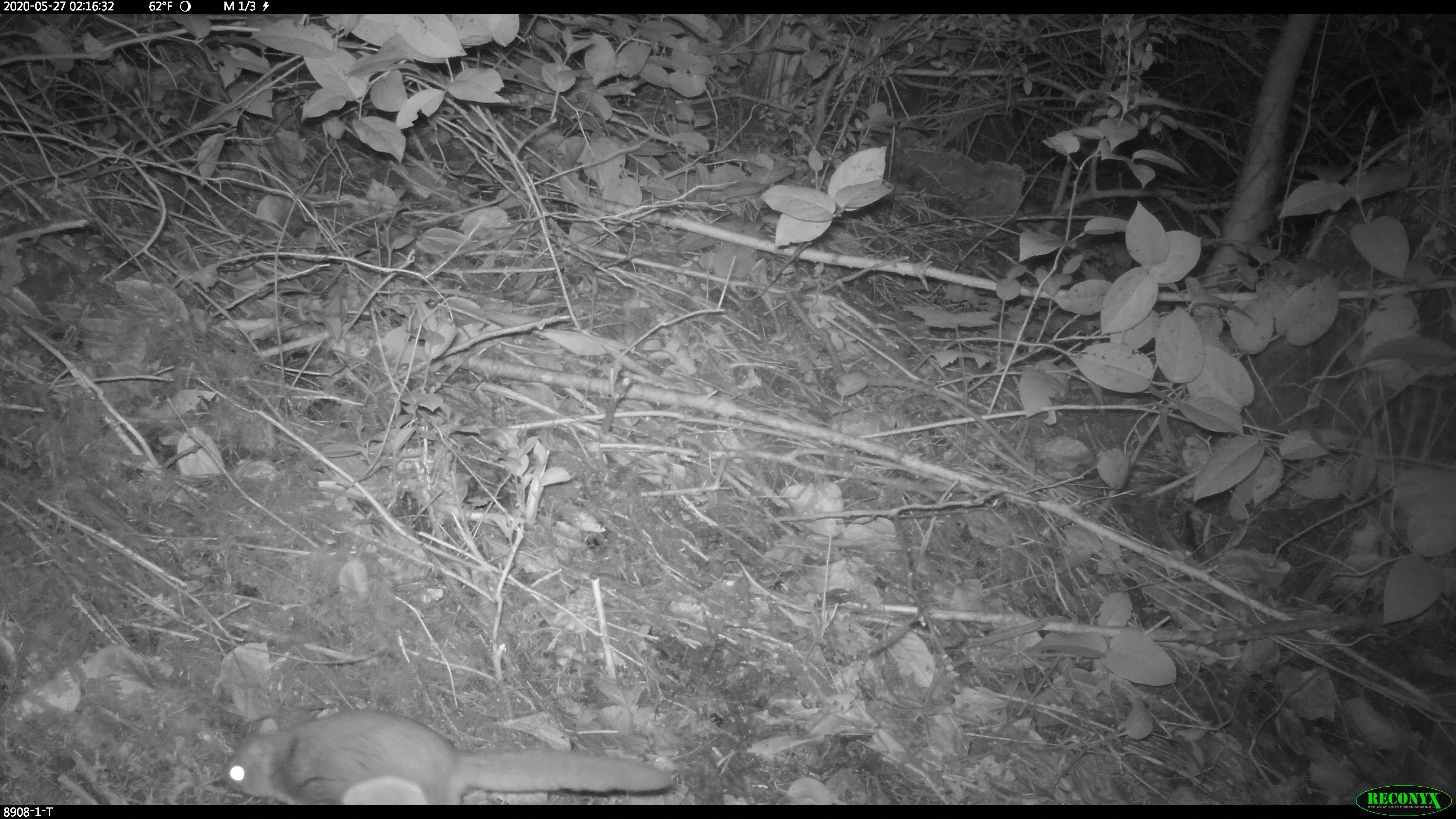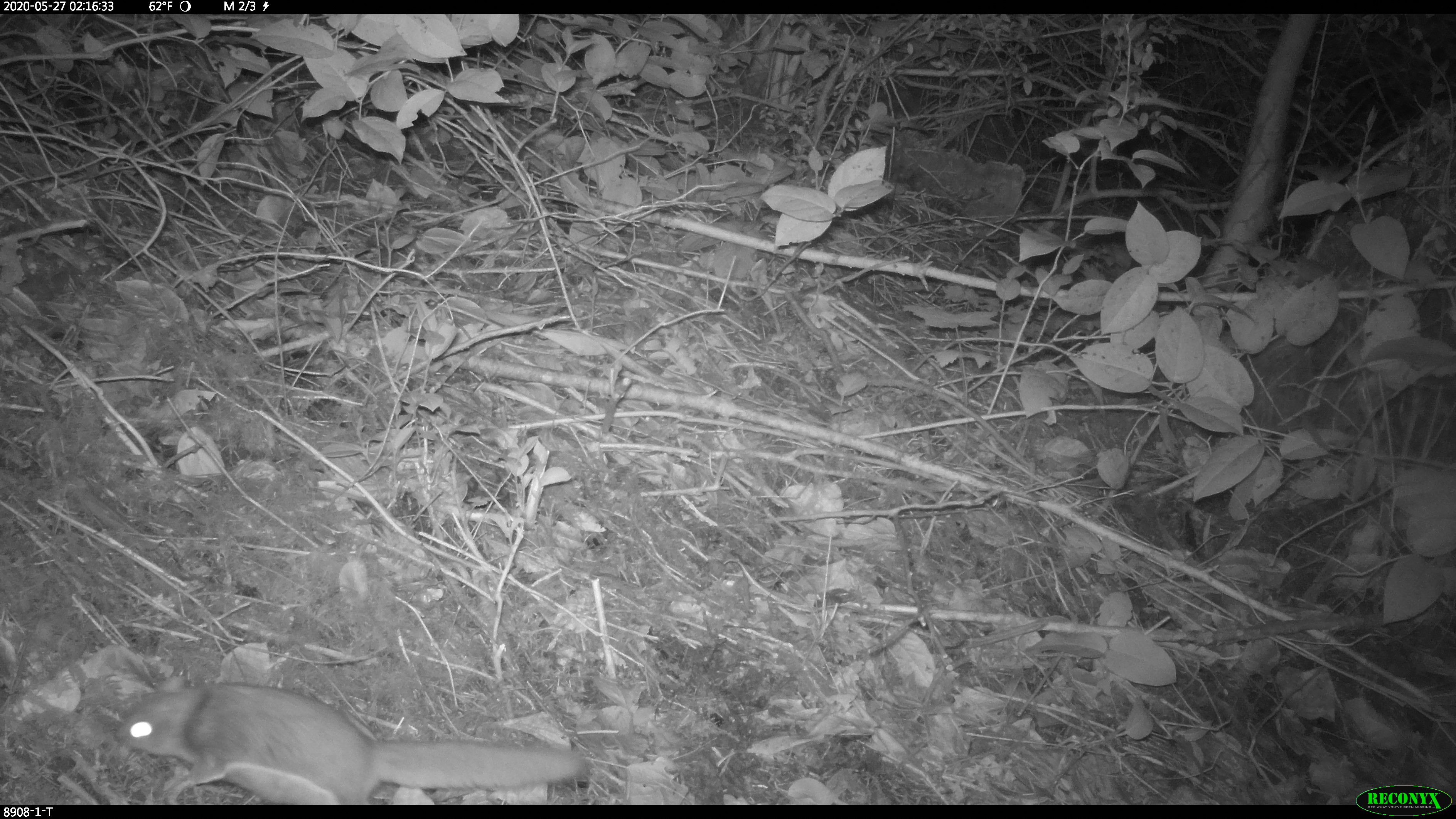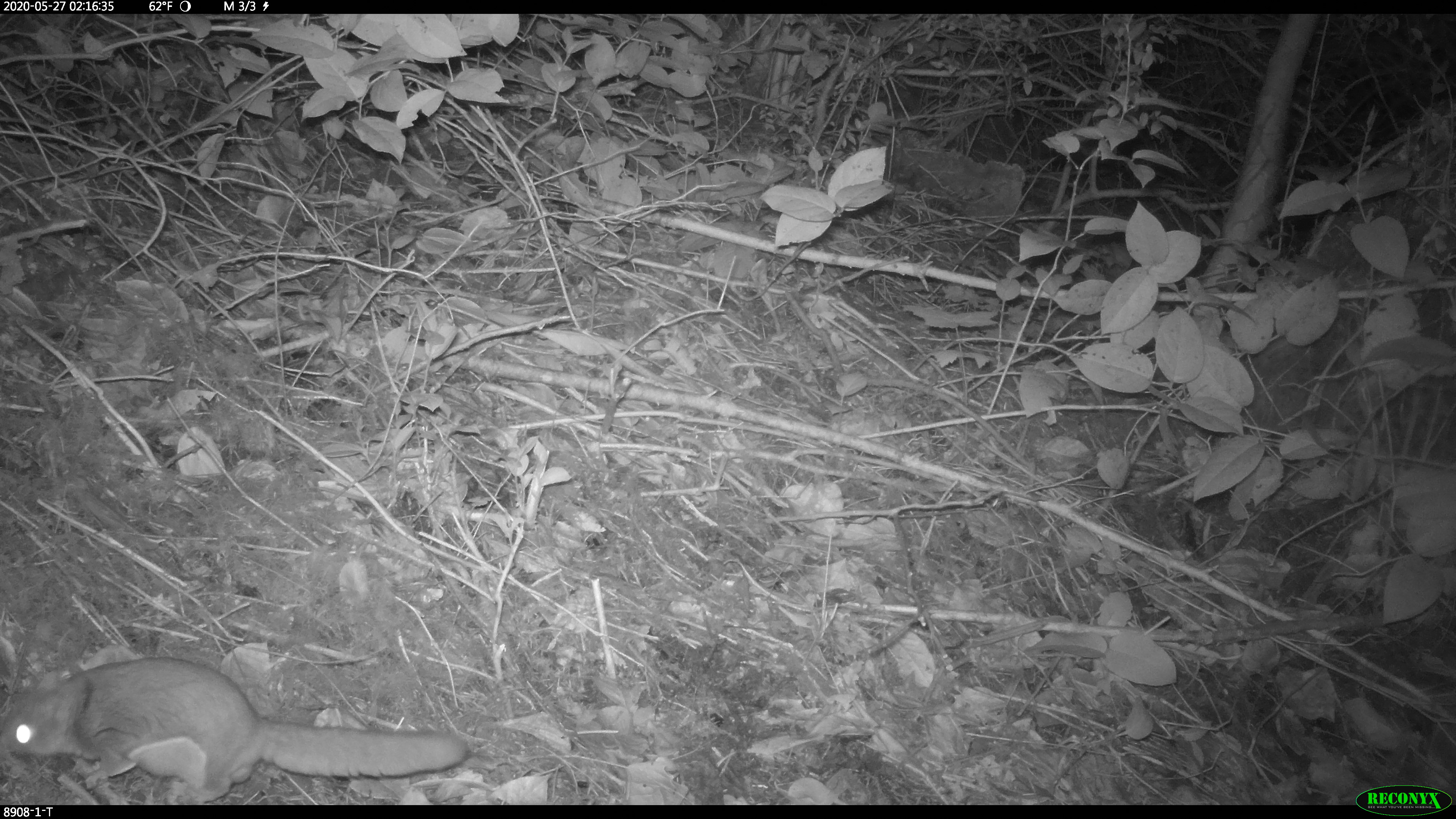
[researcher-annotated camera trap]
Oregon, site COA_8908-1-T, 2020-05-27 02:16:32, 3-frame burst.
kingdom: Animalia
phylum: Chordata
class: Mammalia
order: Rodentia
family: Sciuridae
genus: Glaucomys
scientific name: Glaucomys oregonensis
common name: humboldt's flying squirrel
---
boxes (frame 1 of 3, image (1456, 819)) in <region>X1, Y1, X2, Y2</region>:
humboldt's flying squirrel: <region>214, 702, 690, 800</region>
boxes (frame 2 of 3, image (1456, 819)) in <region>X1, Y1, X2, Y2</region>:
humboldt's flying squirrel: <region>103, 669, 597, 799</region>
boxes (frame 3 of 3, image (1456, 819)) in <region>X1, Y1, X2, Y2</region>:
humboldt's flying squirrel: <region>0, 646, 480, 800</region>